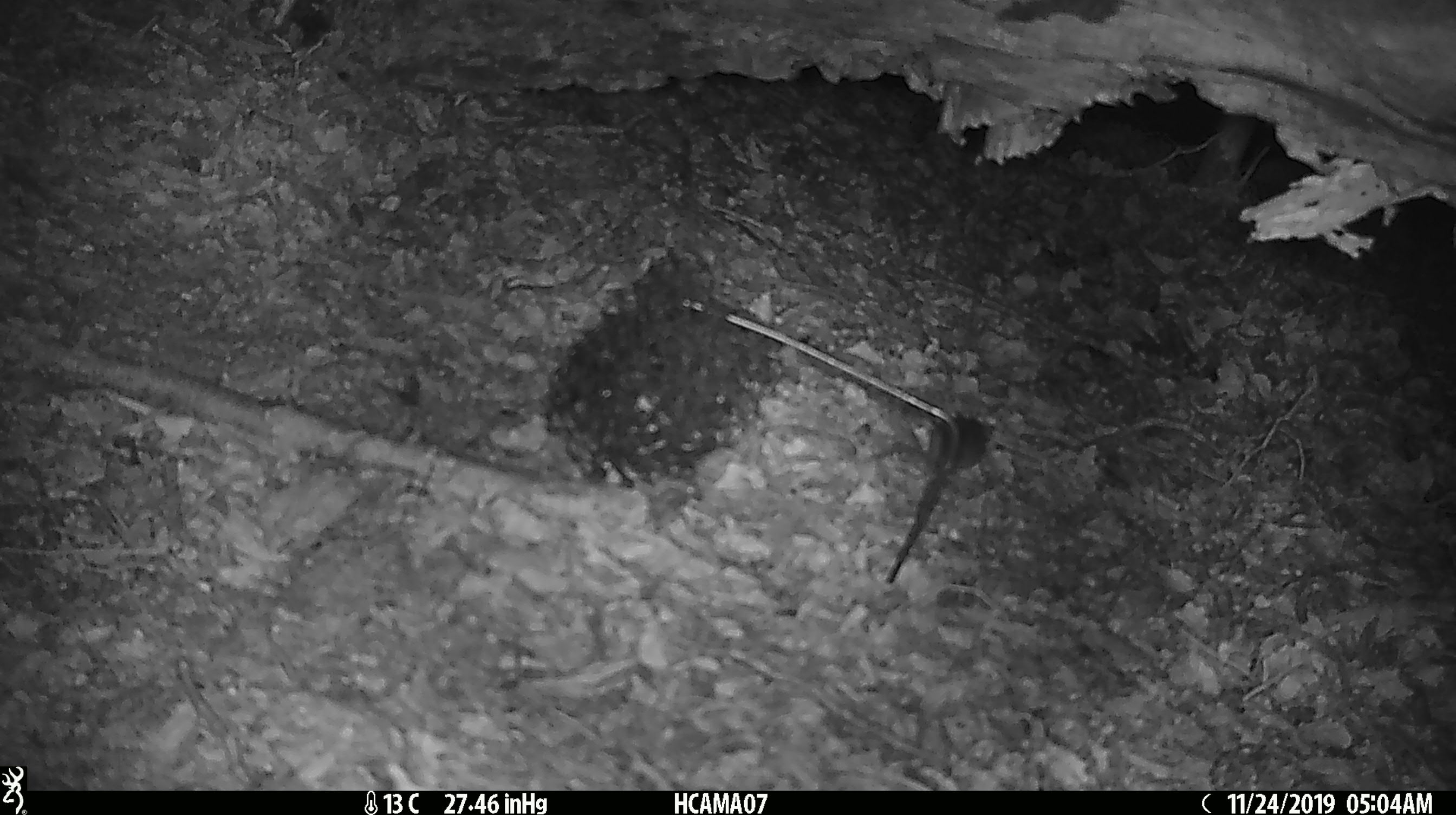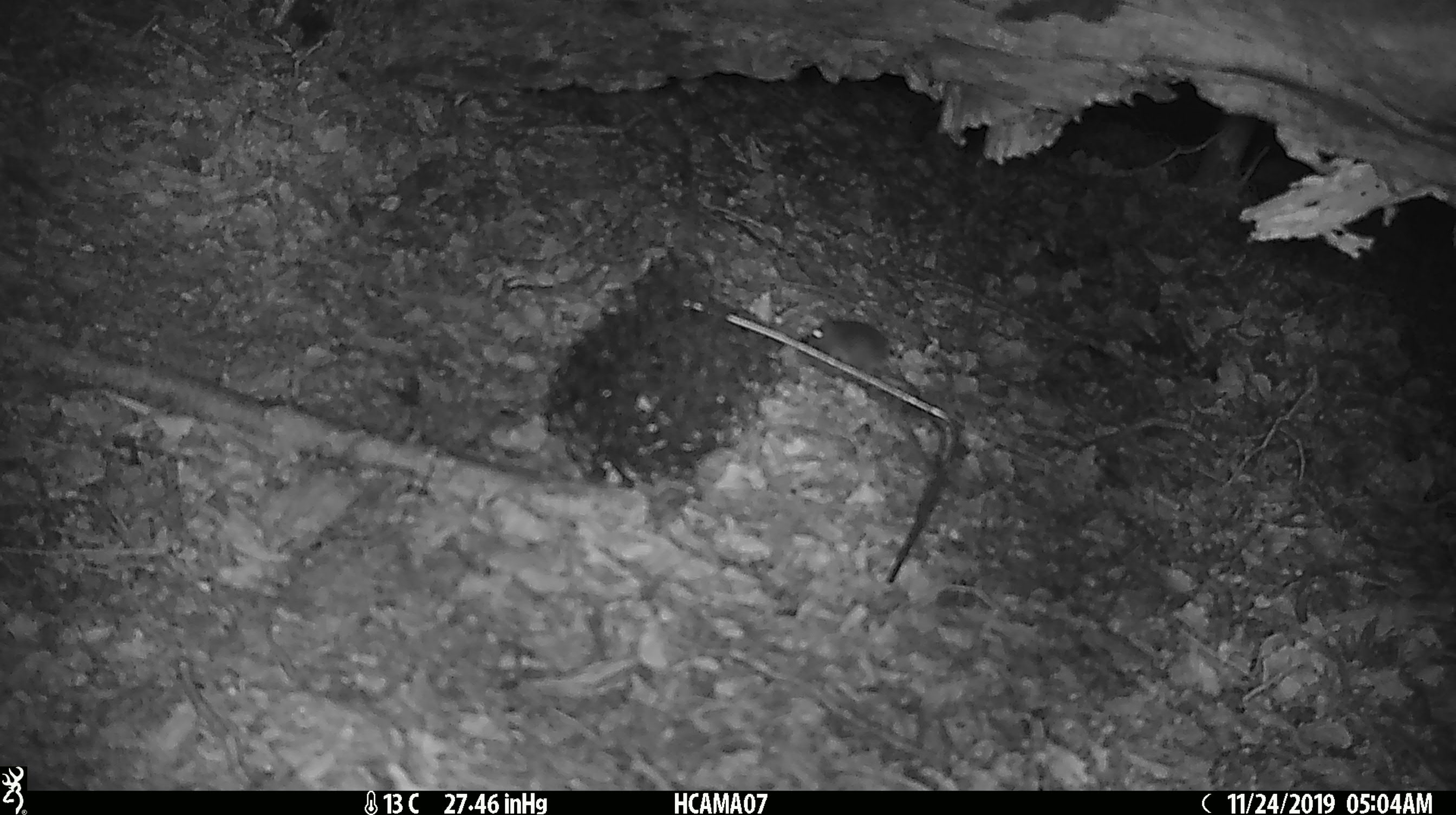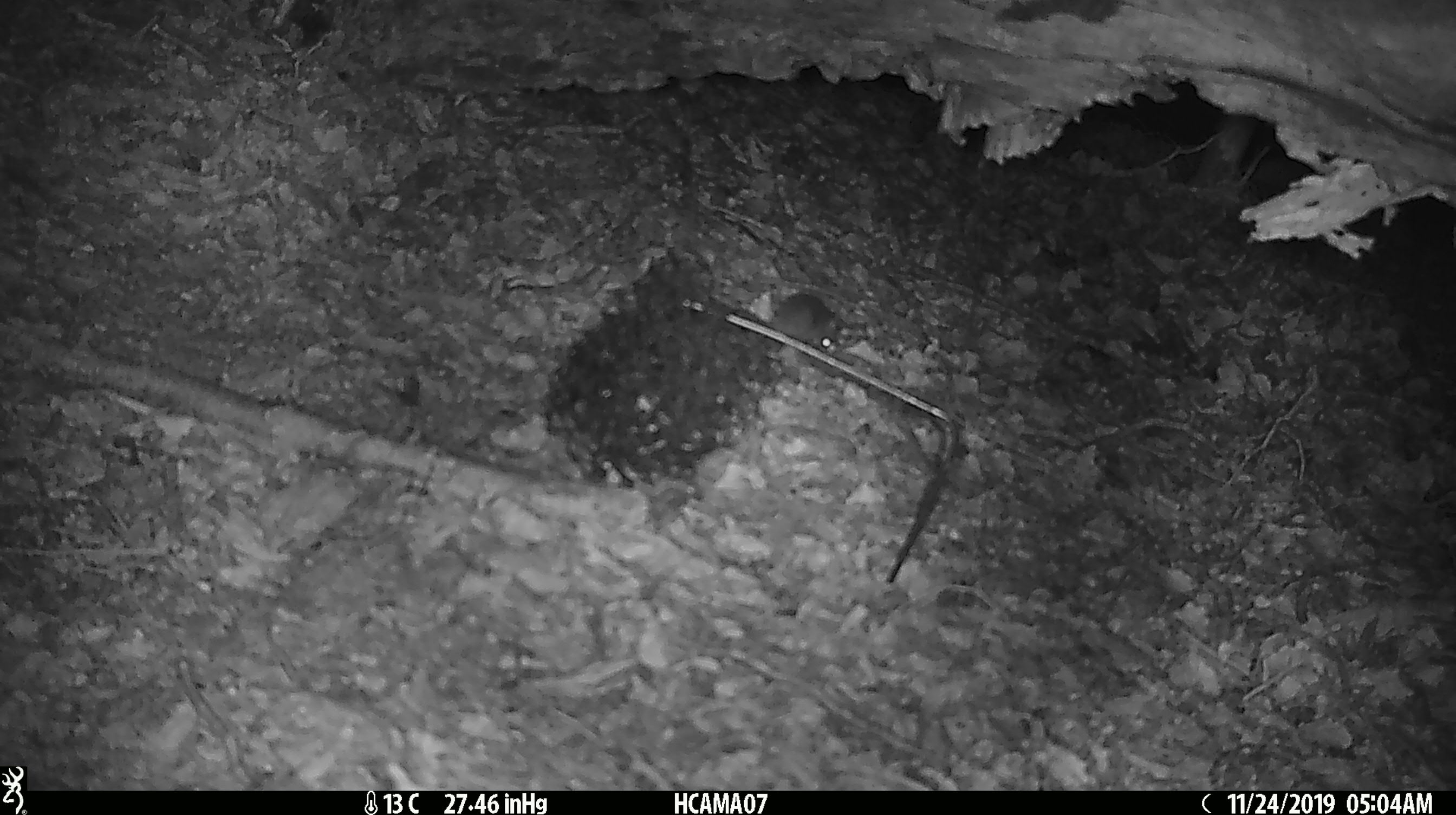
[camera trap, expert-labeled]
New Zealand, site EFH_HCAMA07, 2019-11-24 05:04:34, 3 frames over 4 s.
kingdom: Animalia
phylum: Chordata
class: Mammalia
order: Rodentia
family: Muridae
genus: Mus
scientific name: Mus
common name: mouse